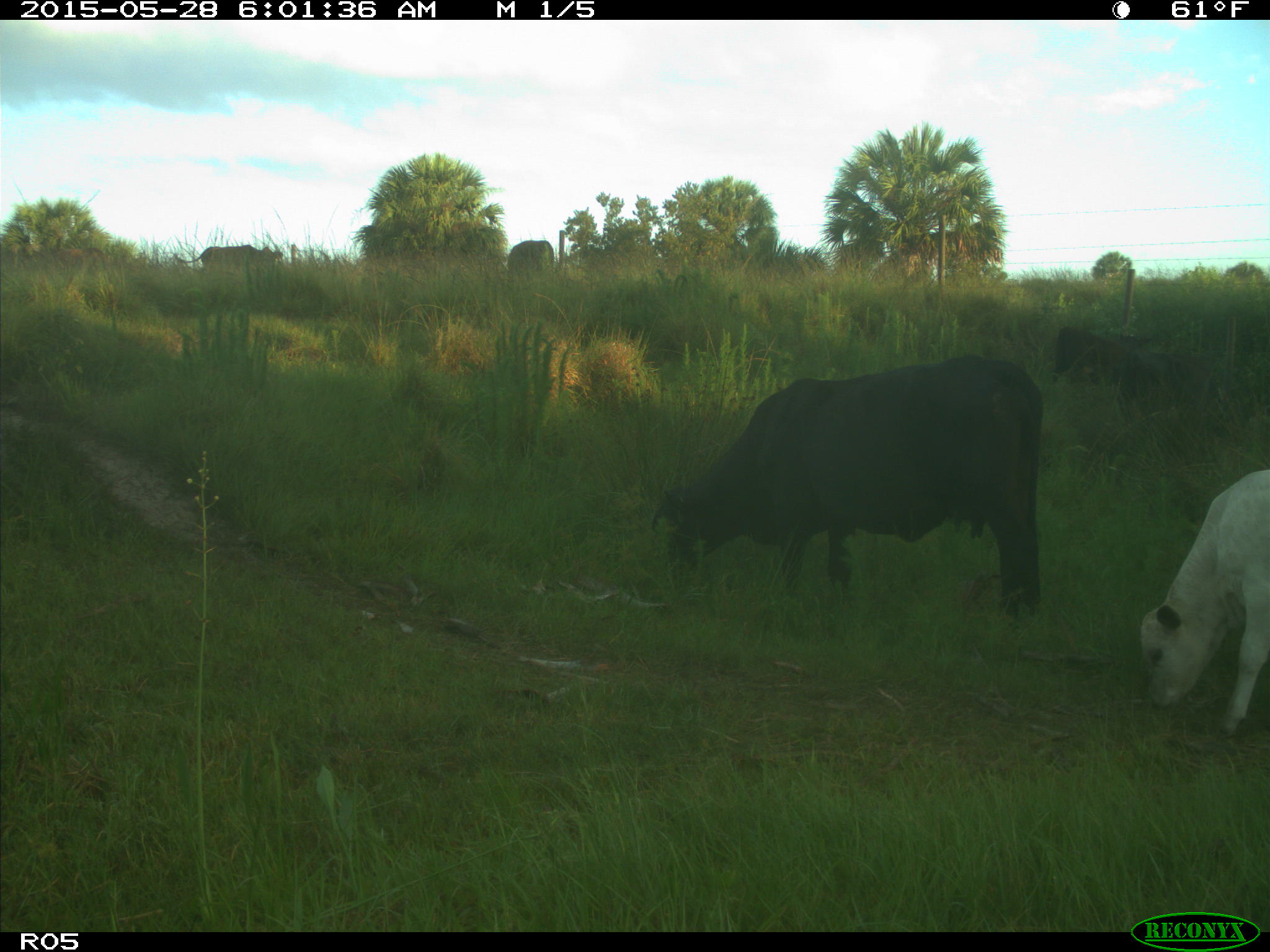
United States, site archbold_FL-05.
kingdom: Animalia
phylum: Chordata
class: Mammalia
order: Artiodactyla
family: Bovidae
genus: Bos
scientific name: Bos taurus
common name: domestic cow